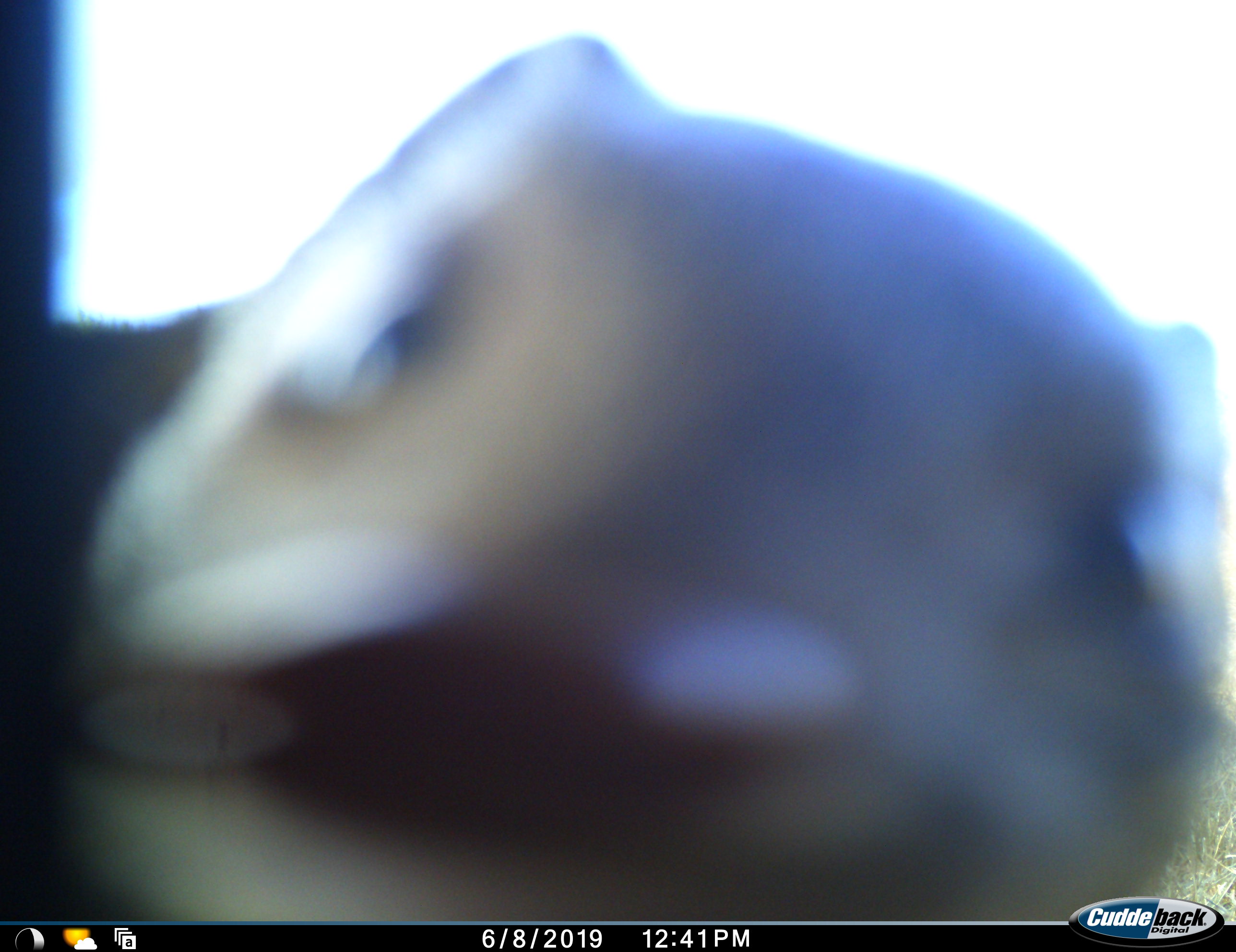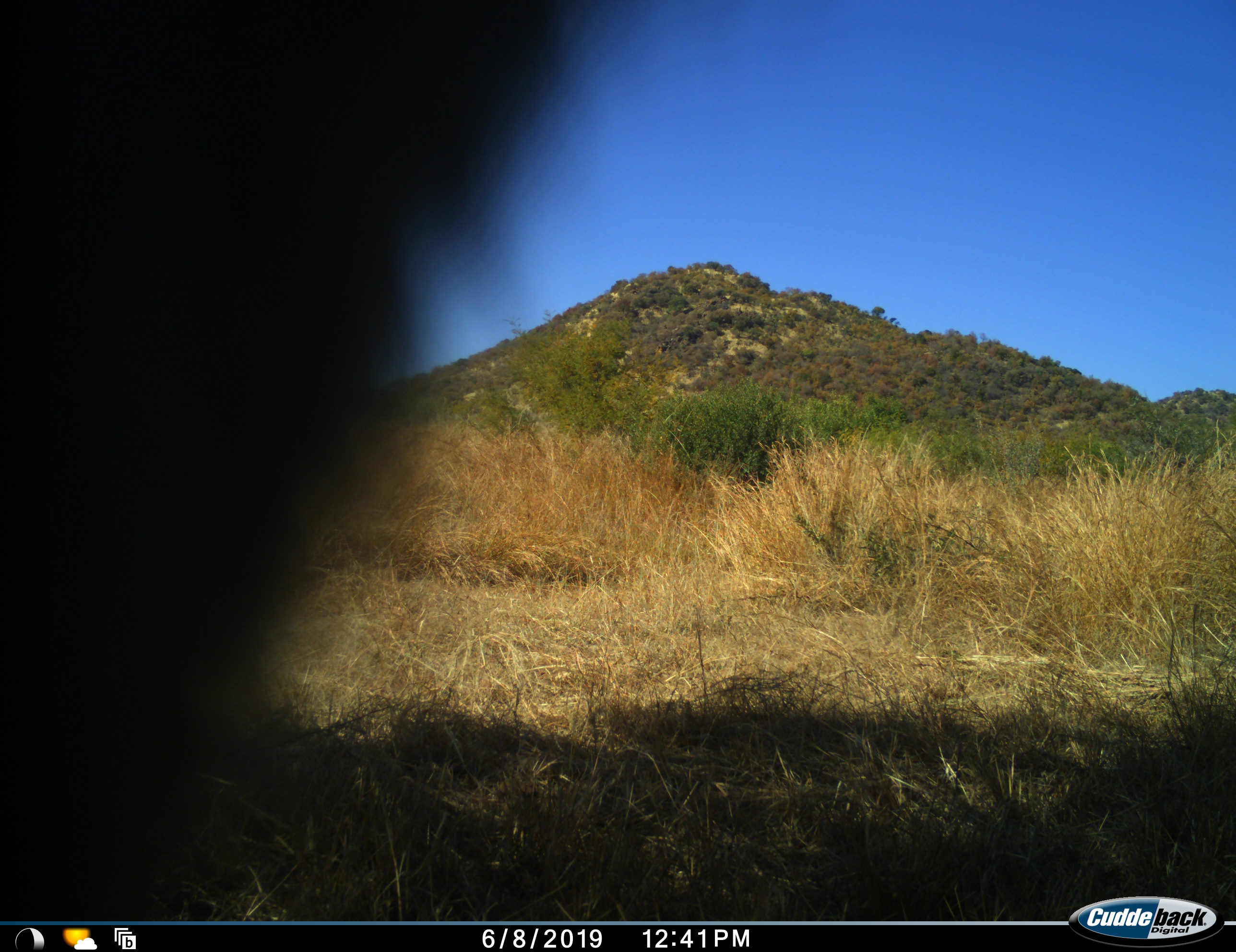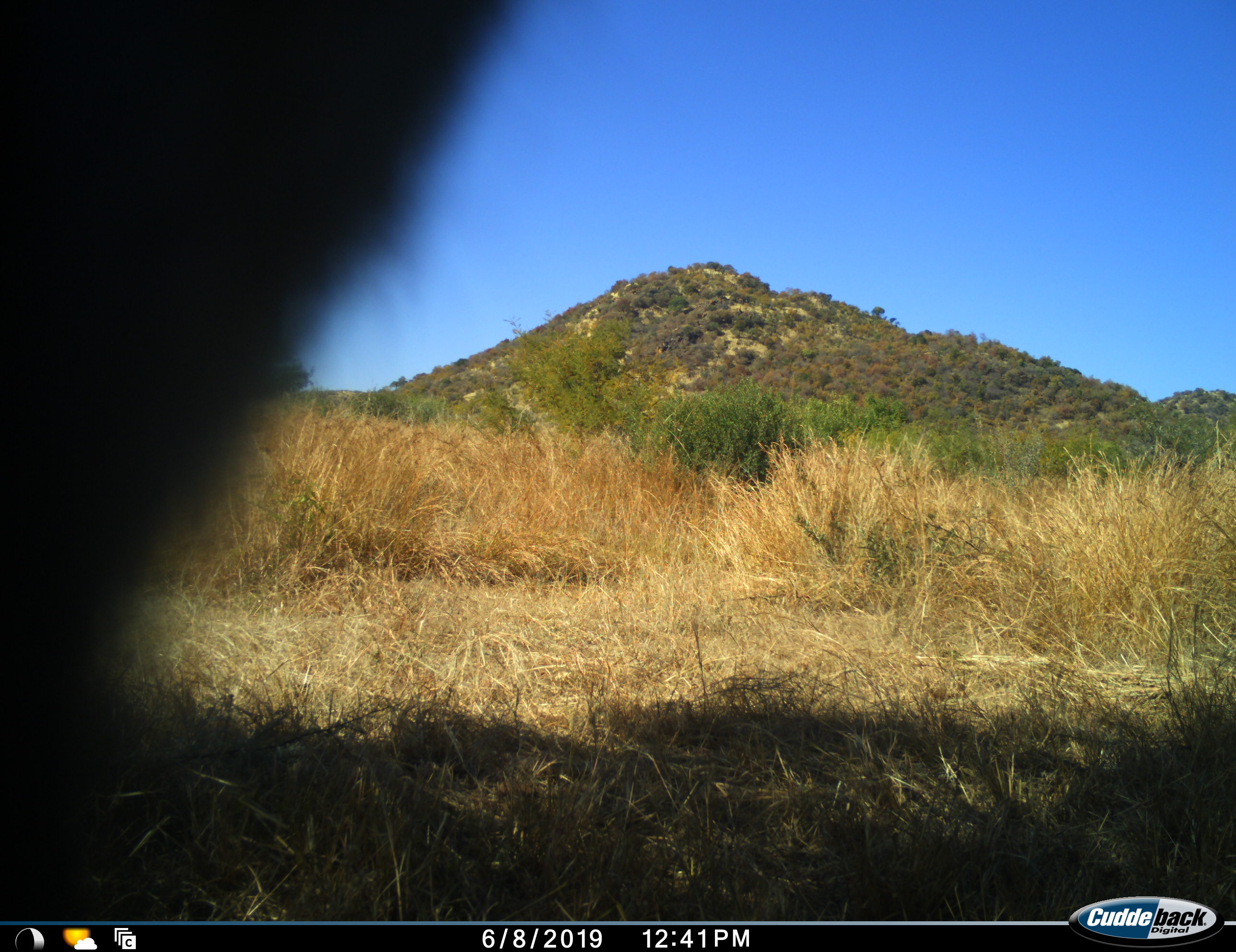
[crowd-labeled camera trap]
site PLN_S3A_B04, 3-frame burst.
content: unidentified animal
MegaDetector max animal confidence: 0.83